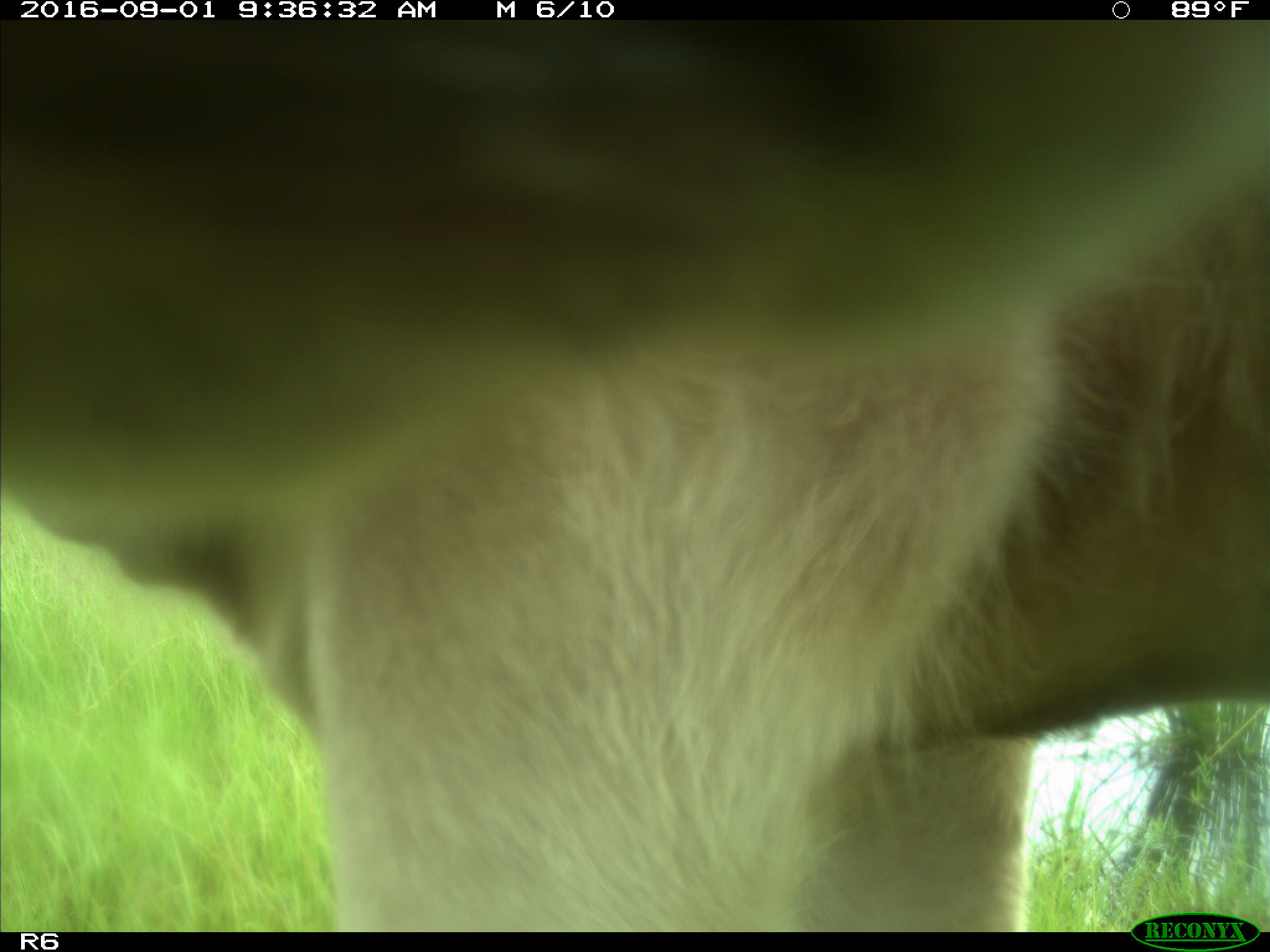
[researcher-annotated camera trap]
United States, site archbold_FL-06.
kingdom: Animalia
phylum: Chordata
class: Mammalia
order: Artiodactyla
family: Bovidae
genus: Bos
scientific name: Bos taurus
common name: domestic cow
Bos taurus (domestic cow).